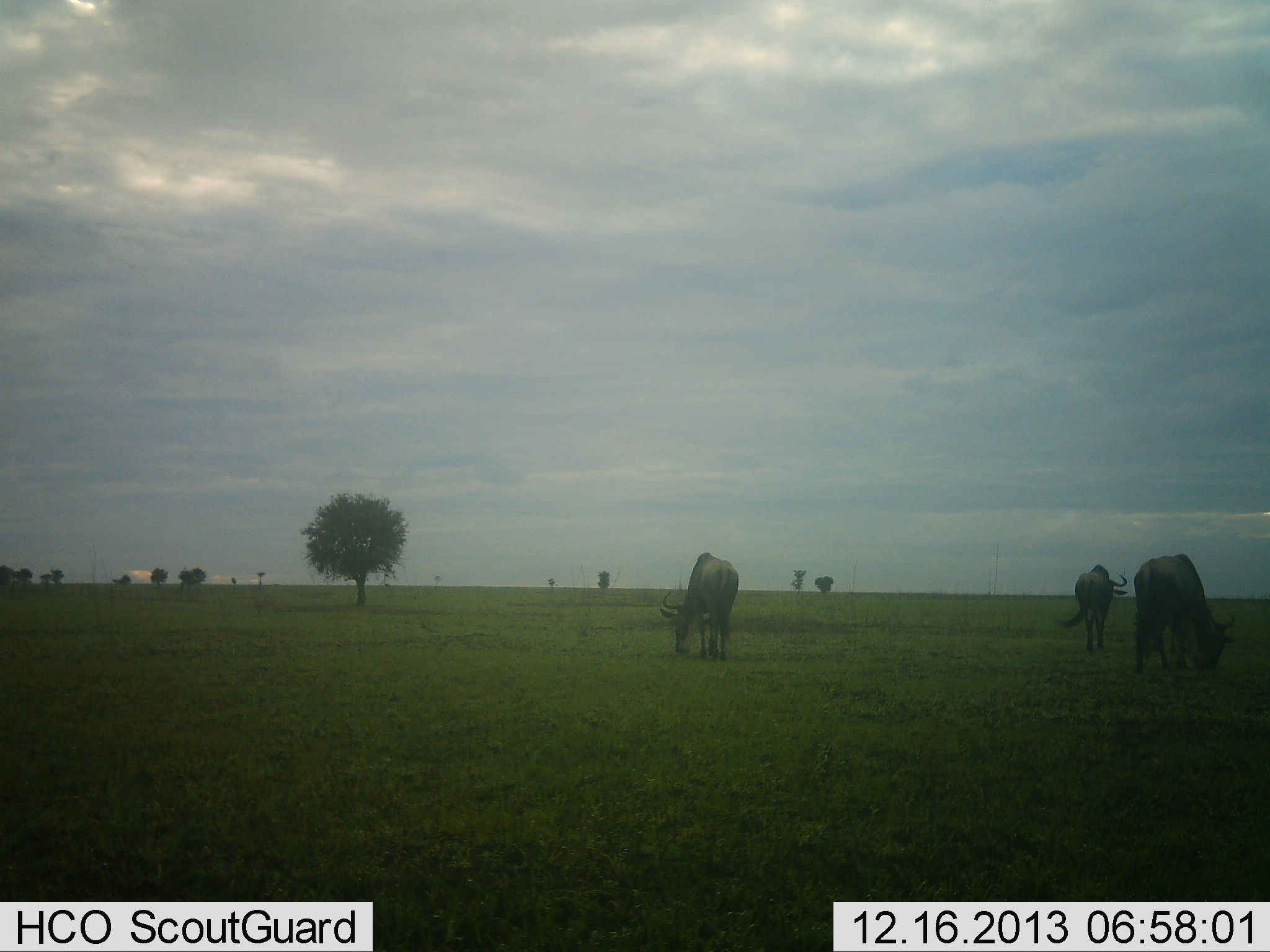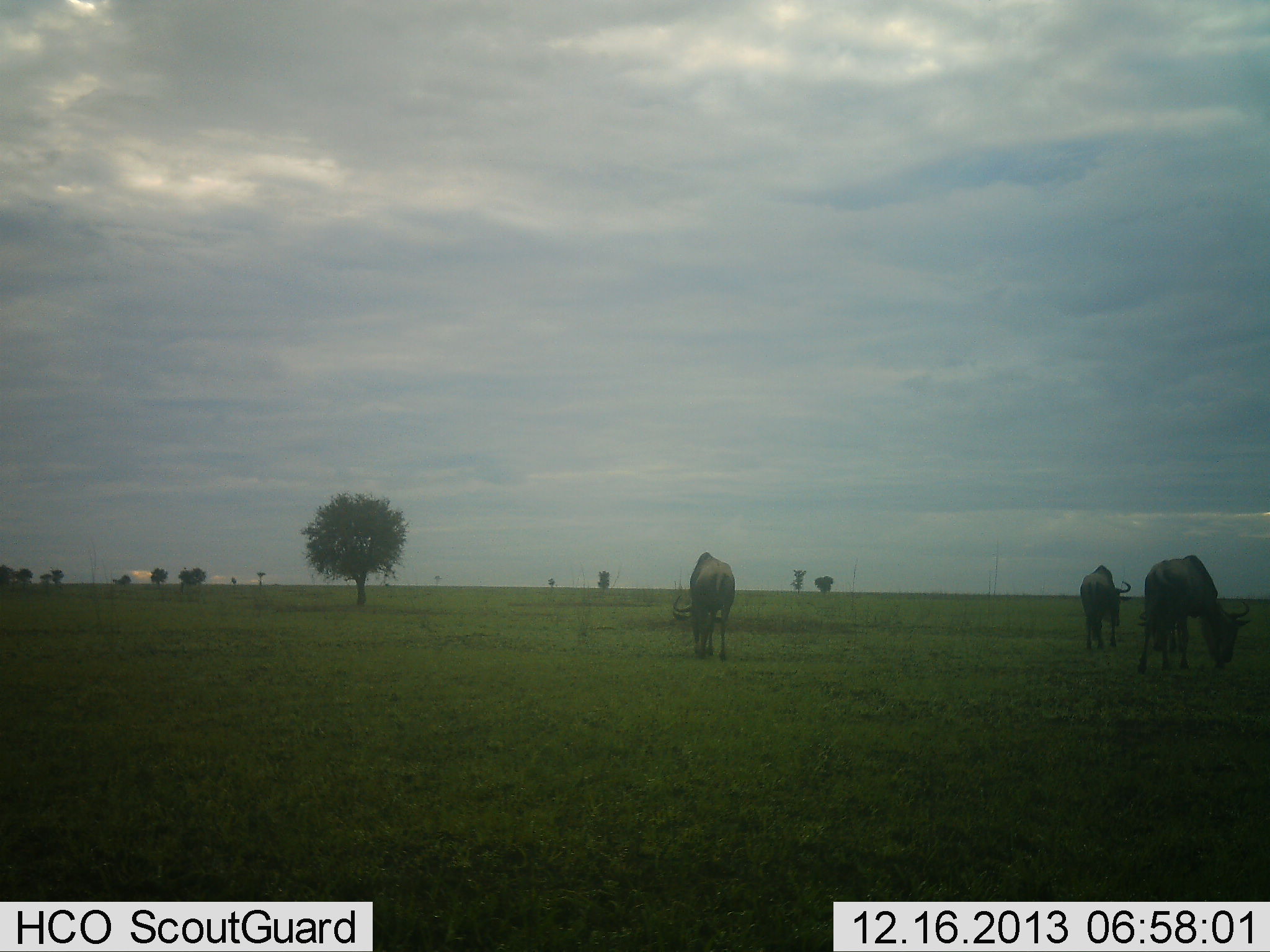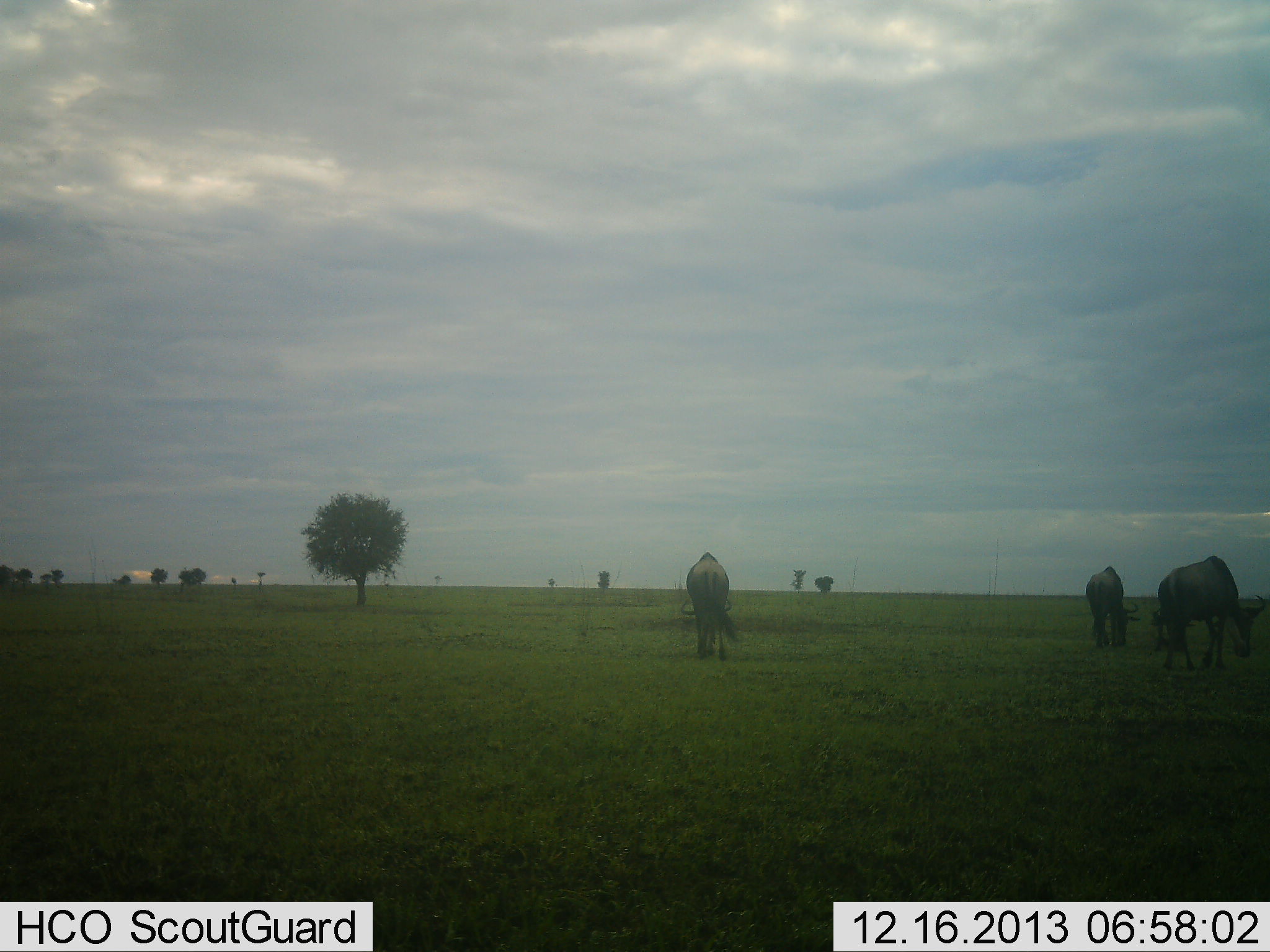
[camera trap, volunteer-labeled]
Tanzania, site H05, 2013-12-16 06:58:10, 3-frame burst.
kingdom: Animalia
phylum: Chordata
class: Mammalia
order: Artiodactyla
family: Bovidae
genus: Connochaetes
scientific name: Connochaetes taurinus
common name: blue wildebeest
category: wildebeest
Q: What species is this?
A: Wildebeest (blue wildebeest) (Connochaetes taurinus).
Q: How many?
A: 3.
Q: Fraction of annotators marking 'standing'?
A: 10%.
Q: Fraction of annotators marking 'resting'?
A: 0%.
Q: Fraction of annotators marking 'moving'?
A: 10%.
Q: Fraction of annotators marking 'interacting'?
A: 0%.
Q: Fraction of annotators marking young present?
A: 0%.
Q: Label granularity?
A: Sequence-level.